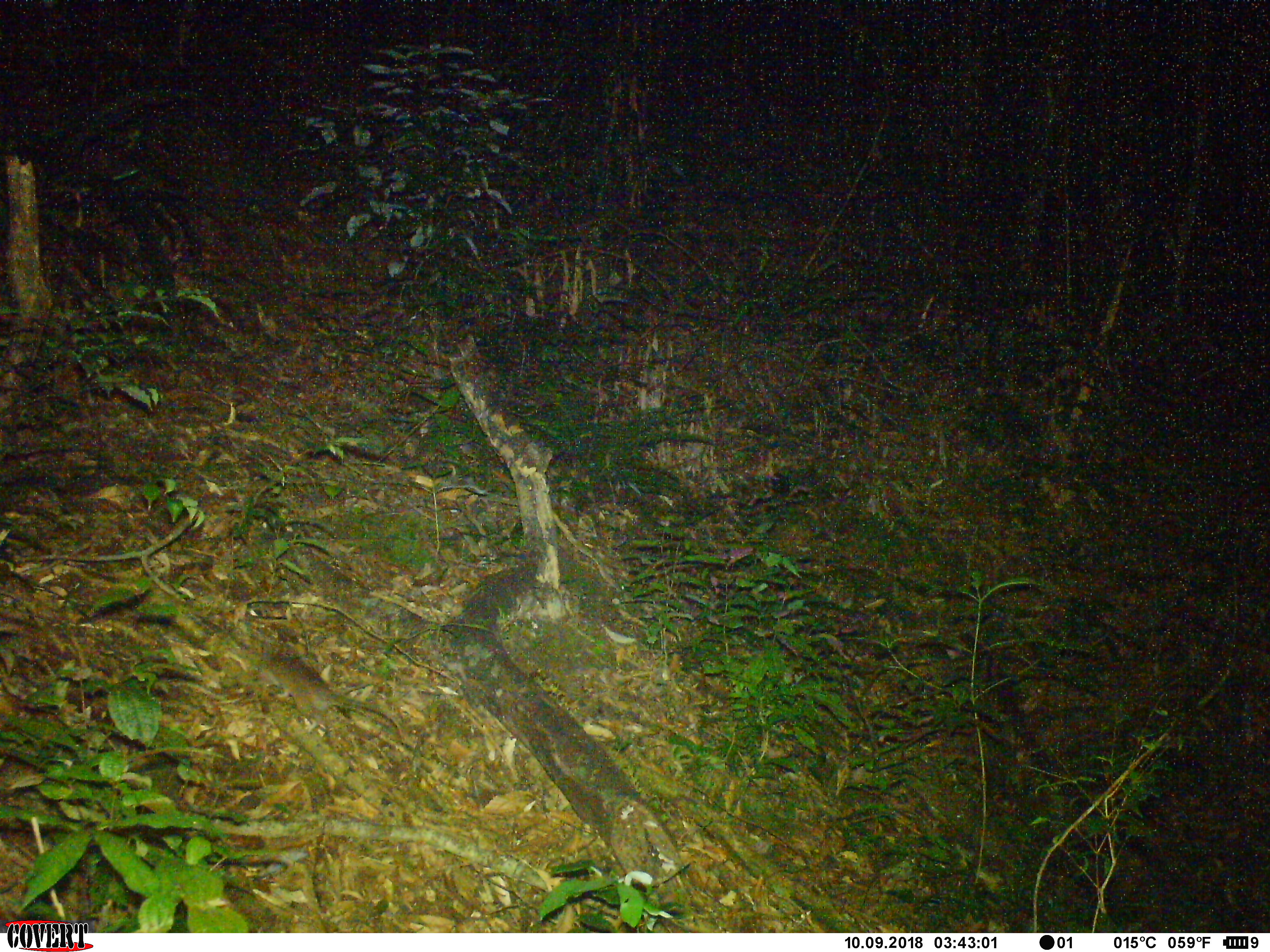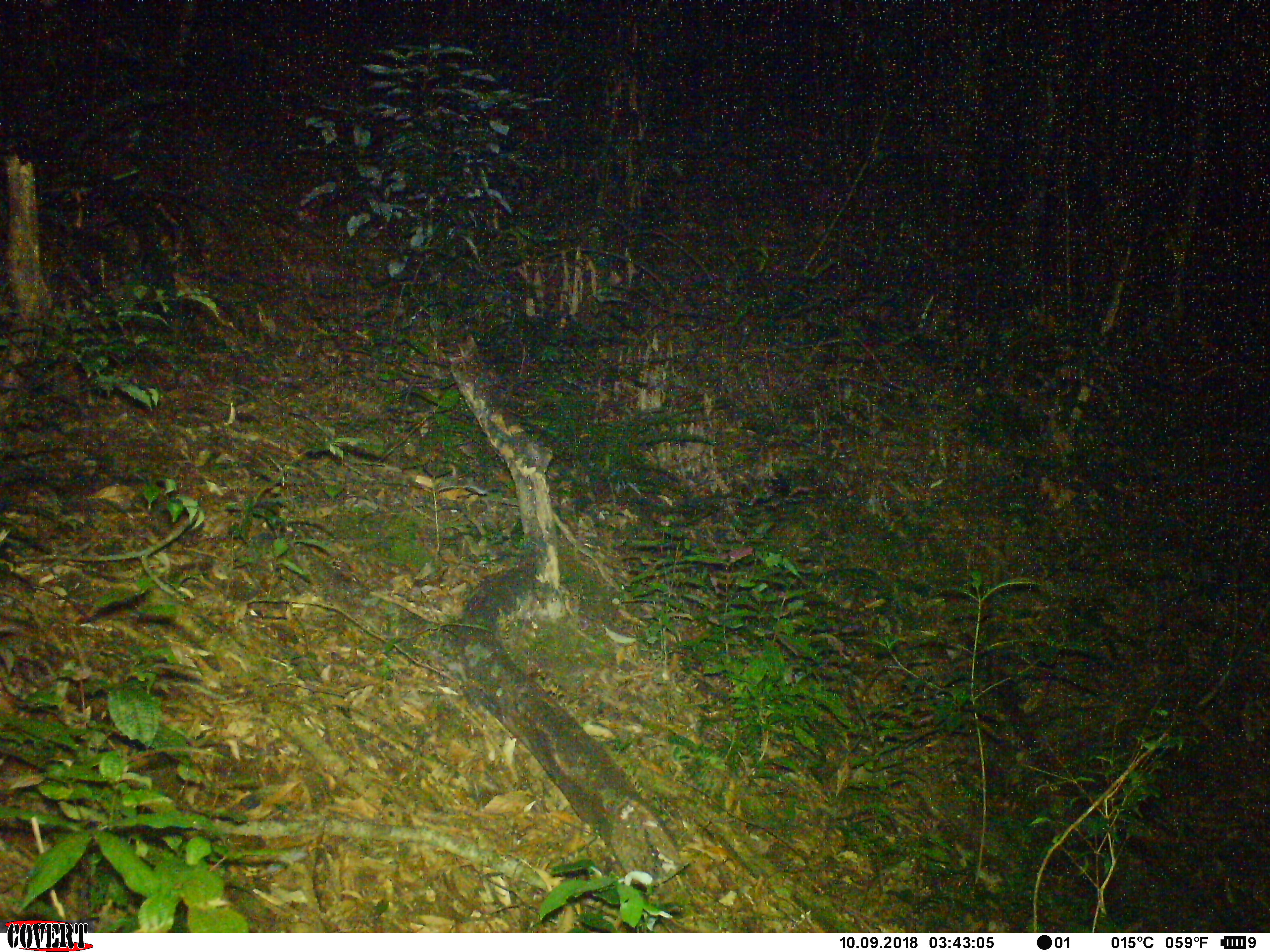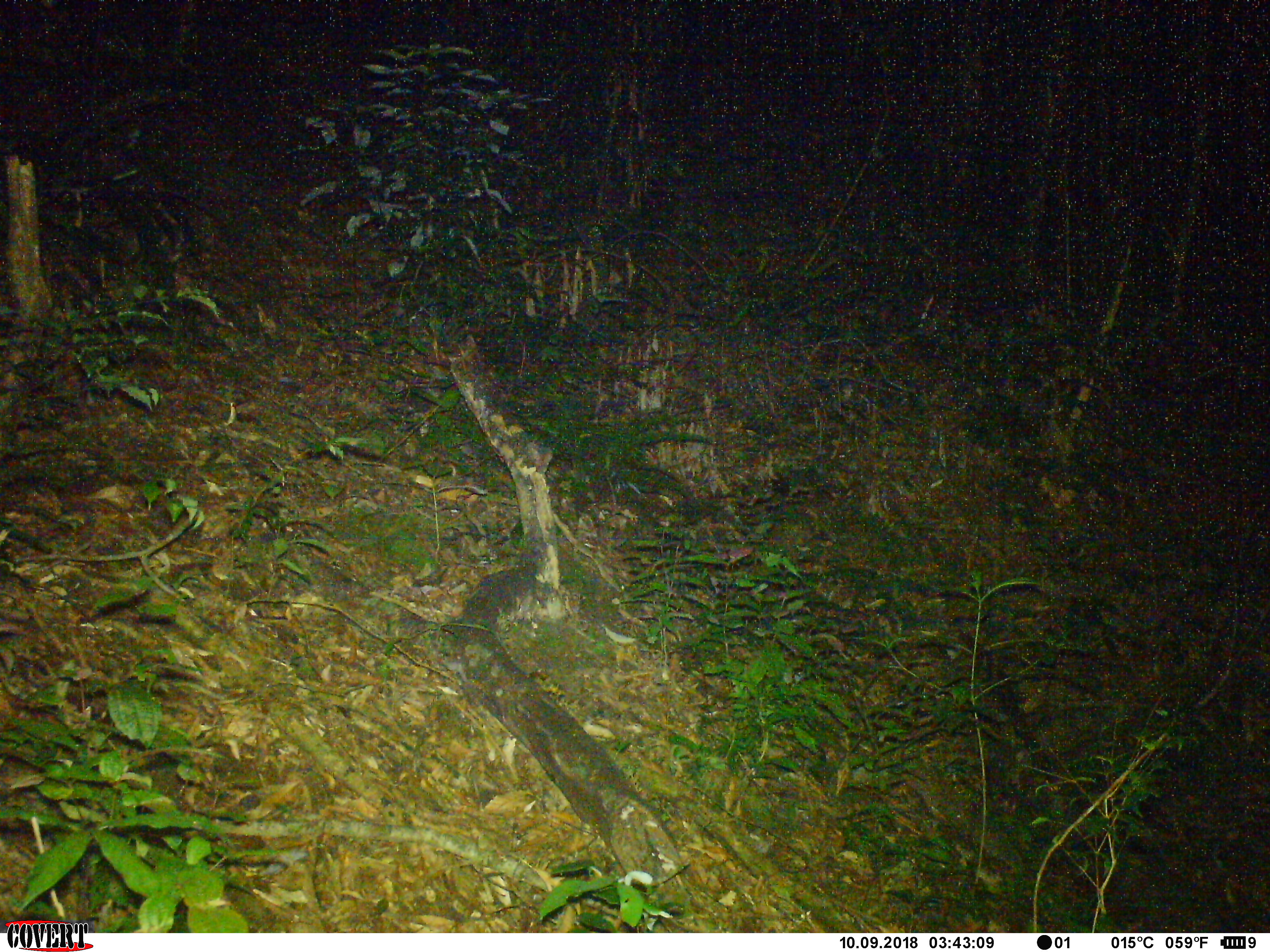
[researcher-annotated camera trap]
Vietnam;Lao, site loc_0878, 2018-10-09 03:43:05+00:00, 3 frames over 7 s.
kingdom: Animalia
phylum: Chordata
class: Mammalia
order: Rodentia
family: Muridae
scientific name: Muridae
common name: old-world mice and rats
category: unidentified murid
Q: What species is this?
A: Unidentified murid (old-world mice and rats) (Muridae).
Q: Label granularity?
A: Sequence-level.